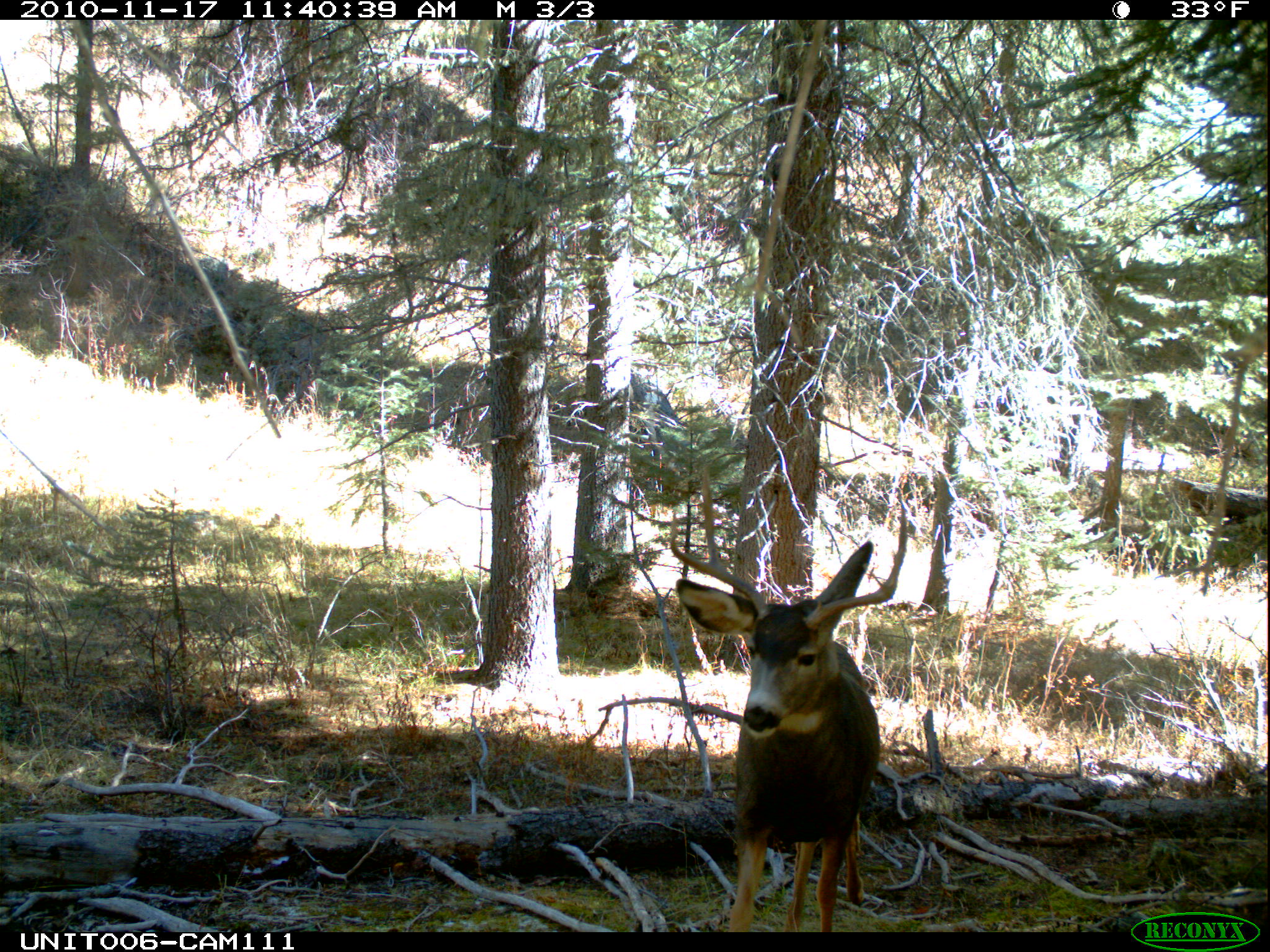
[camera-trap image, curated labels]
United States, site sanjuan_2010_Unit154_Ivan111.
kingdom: Animalia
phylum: Chordata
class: Mammalia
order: Artiodactyla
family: Cervidae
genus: Odocoileus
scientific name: Odocoileus hemionus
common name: mule deer